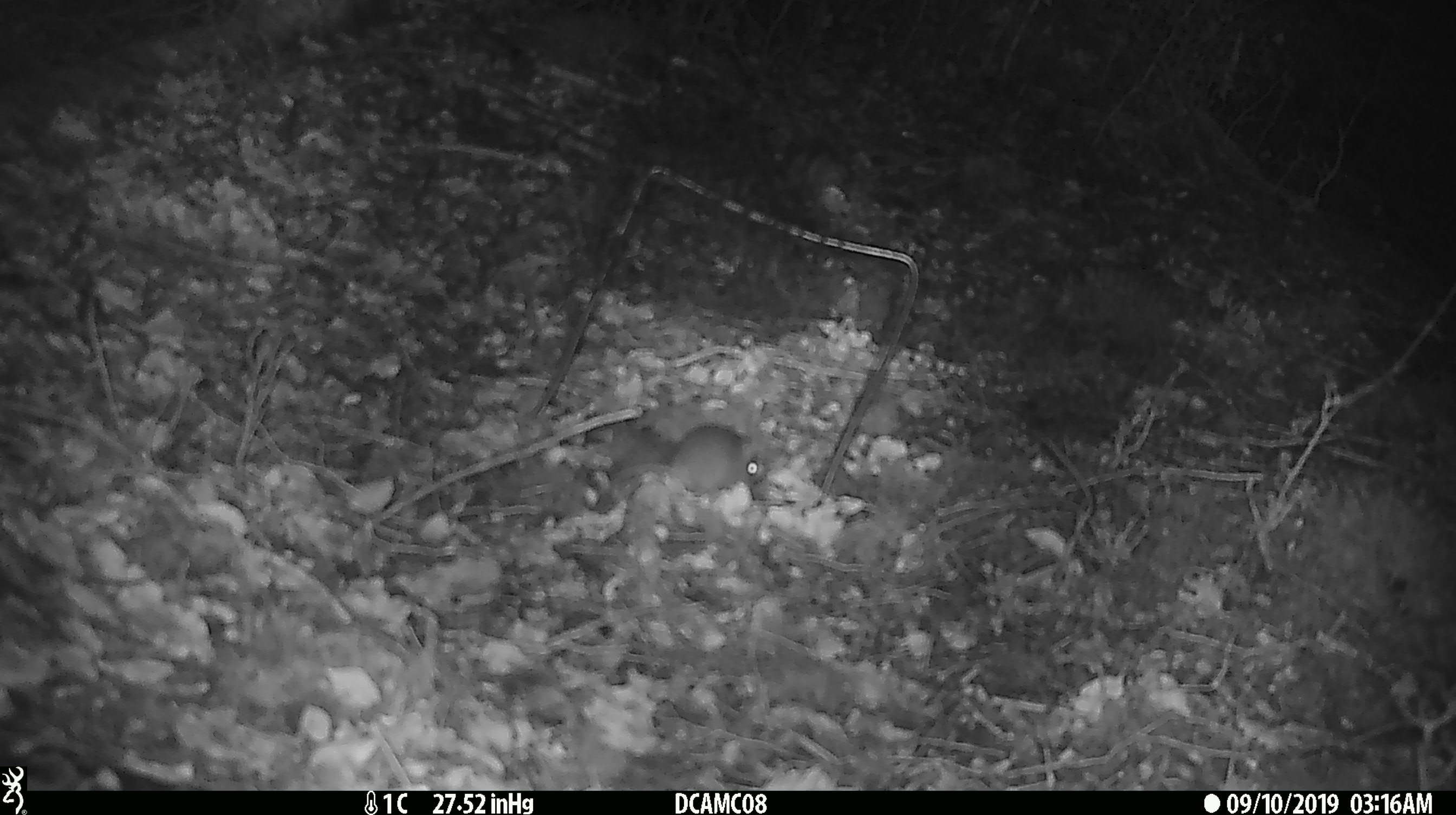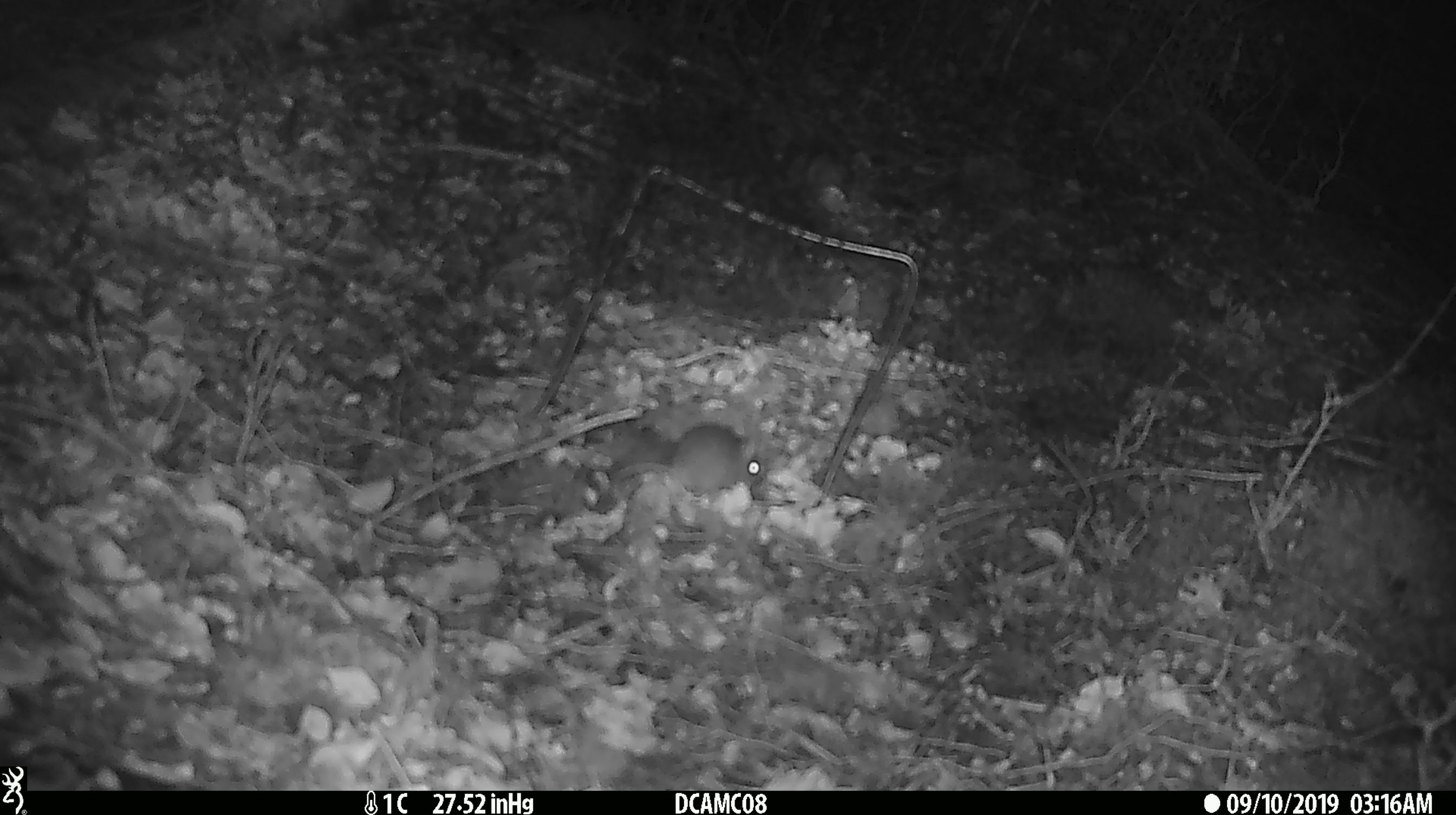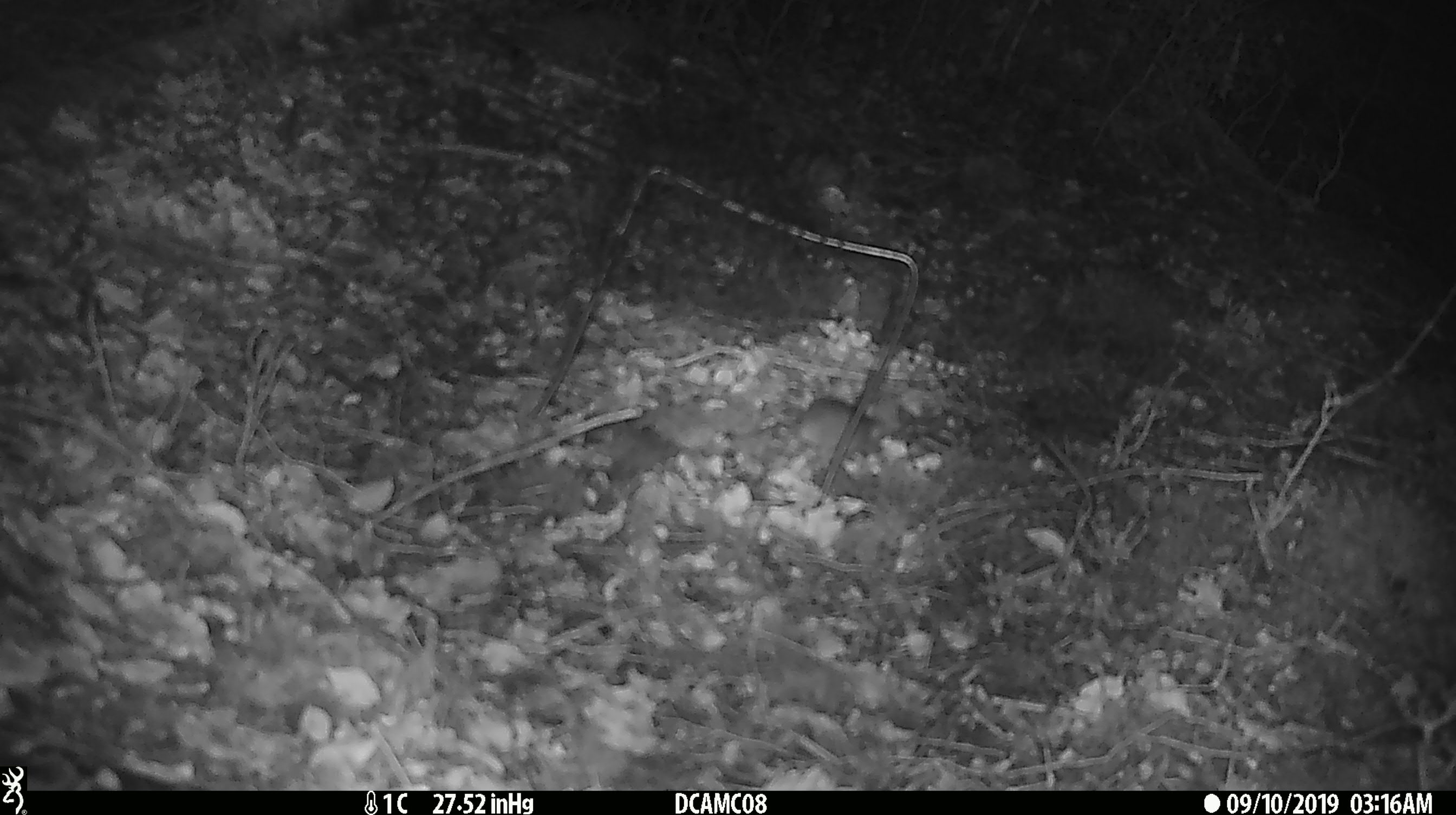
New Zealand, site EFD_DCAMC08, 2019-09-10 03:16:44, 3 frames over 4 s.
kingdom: Animalia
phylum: Chordata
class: Mammalia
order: Rodentia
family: Muridae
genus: Mus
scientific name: Mus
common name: mouse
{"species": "mouse (Mus)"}